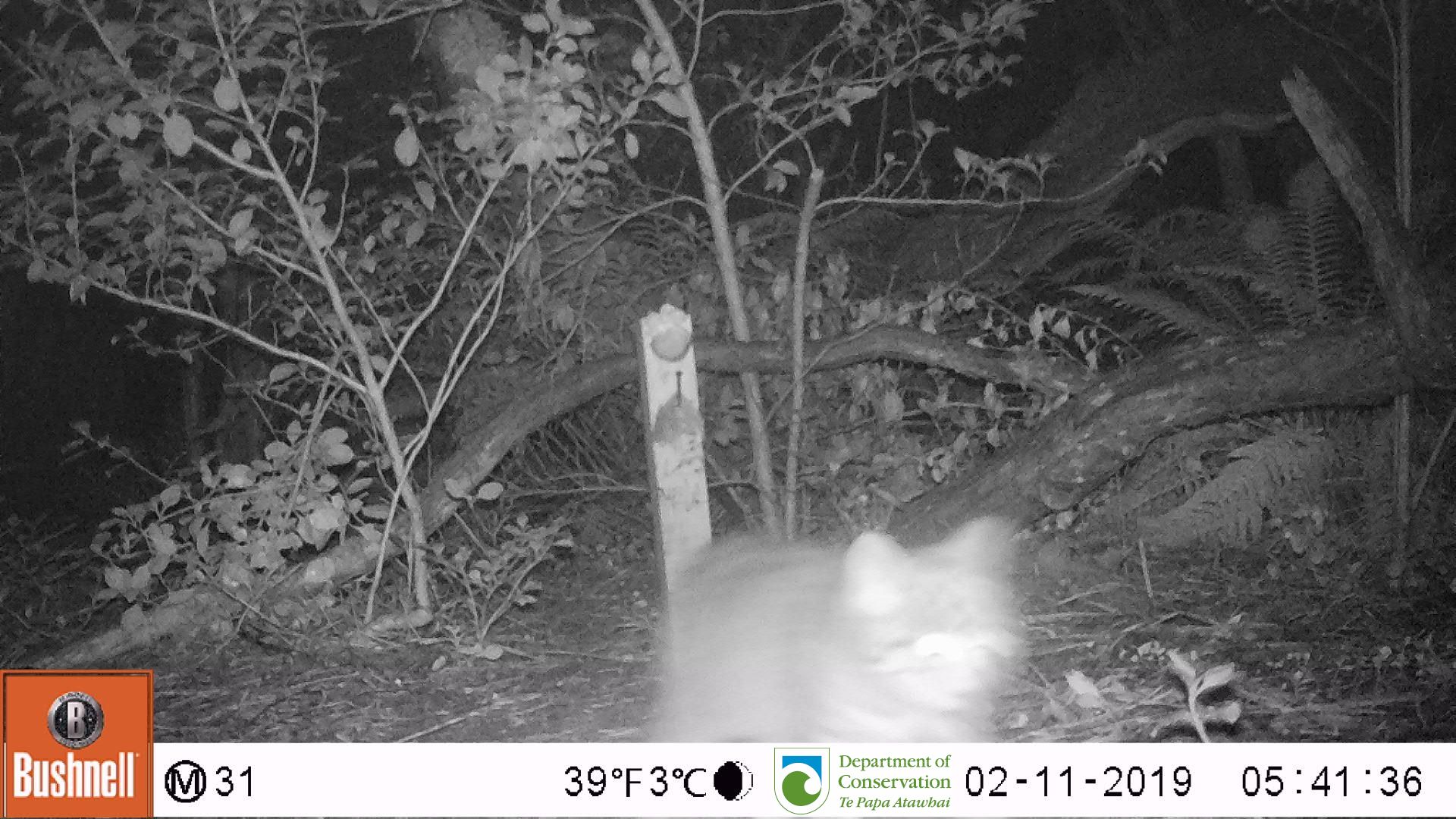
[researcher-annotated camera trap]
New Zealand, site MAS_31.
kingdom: Animalia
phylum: Chordata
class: Mammalia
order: Carnivora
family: Felidae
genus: Felis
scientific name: Felis catus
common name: domestic cat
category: cat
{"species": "cat (domestic cat) (Felis catus)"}